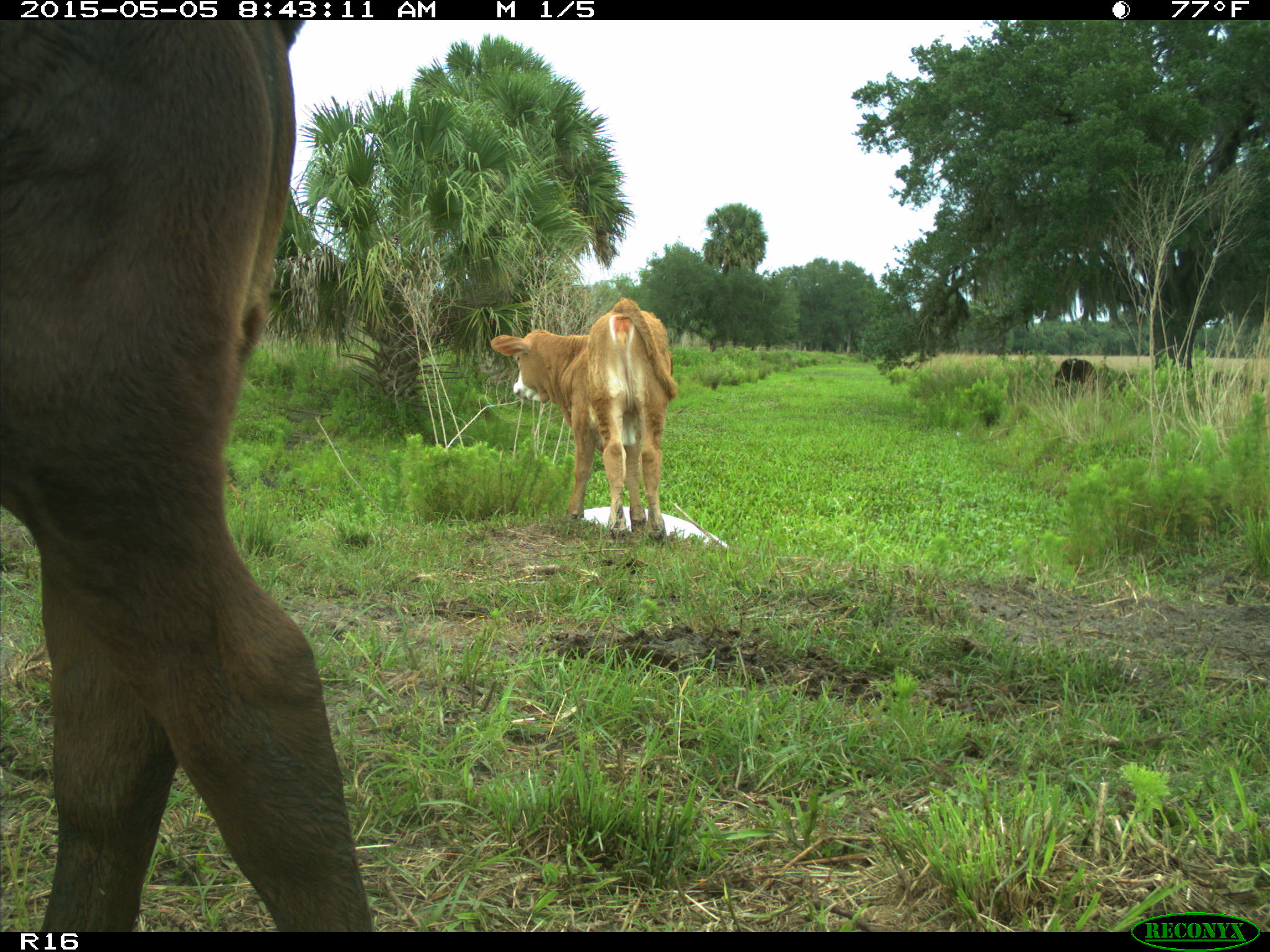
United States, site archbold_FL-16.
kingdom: Animalia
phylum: Chordata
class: Mammalia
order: Artiodactyla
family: Bovidae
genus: Bos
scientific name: Bos taurus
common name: domestic cow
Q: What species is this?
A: Bos taurus (domestic cow).